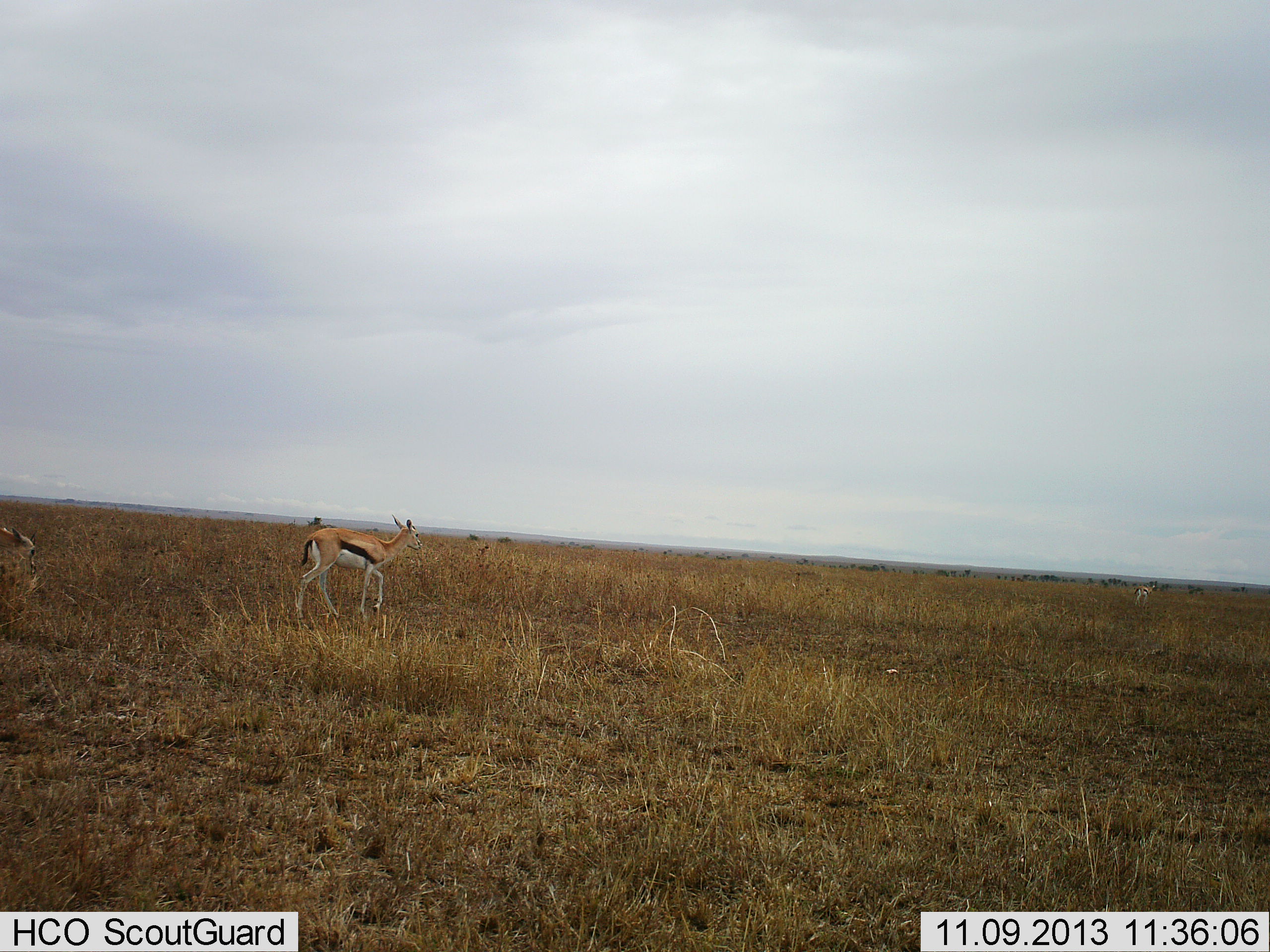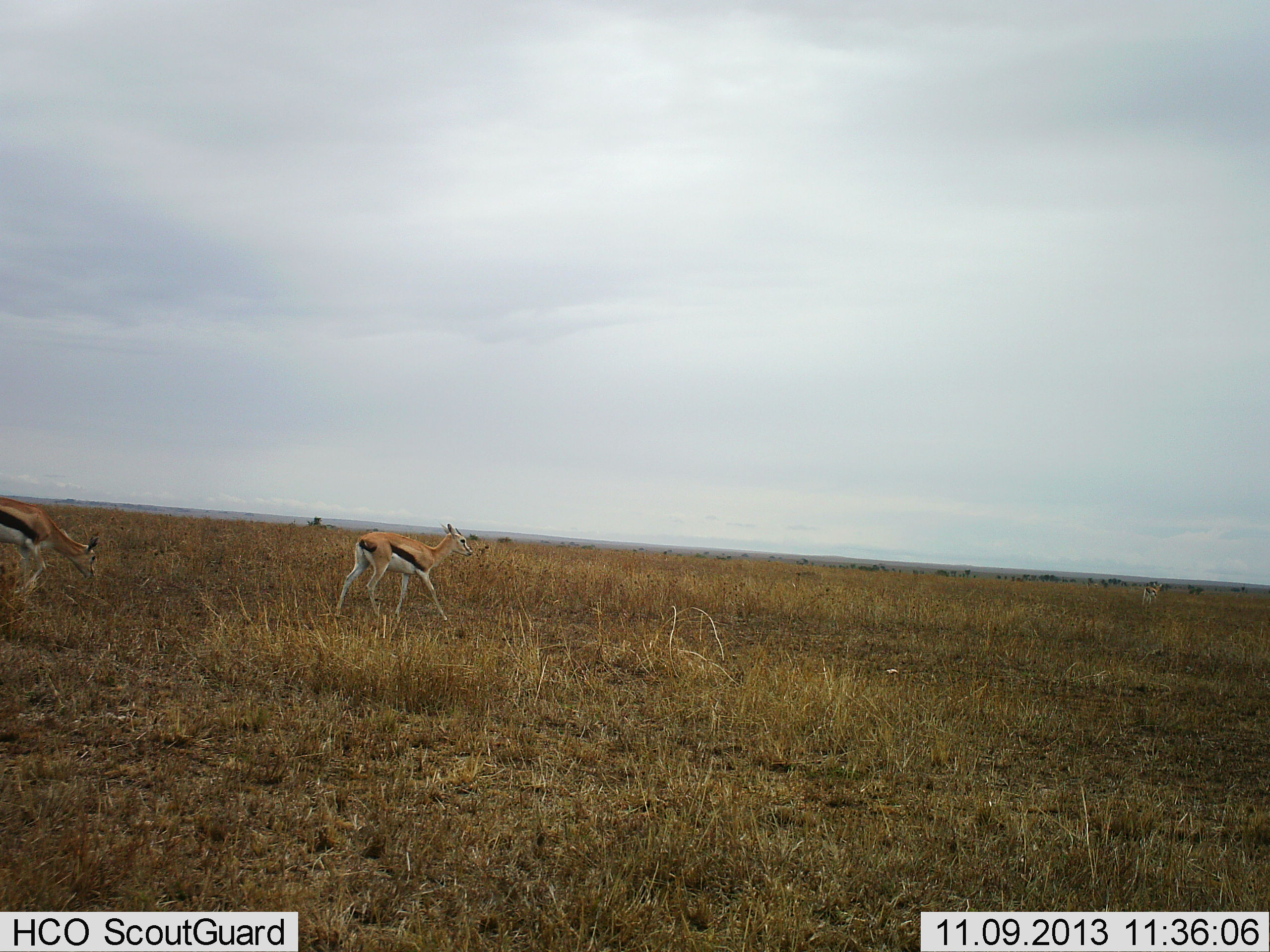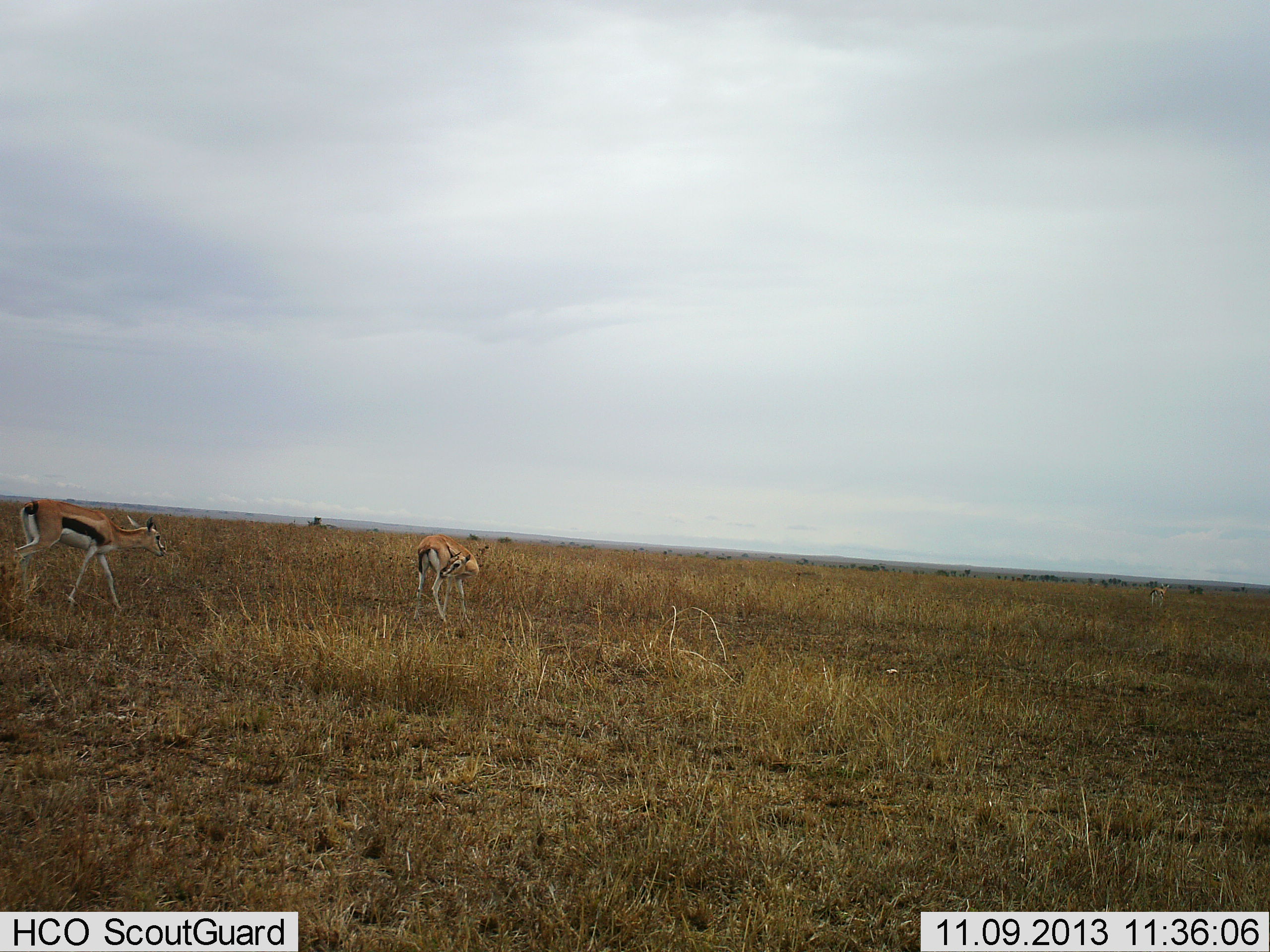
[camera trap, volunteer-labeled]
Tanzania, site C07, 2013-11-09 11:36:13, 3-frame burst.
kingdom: Animalia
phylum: Chordata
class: Mammalia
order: Artiodactyla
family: Bovidae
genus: Eudorcas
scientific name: Eudorcas thomsonii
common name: thomson's gazelle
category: gazellethomsons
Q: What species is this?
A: Gazellethomsons (thomson's gazelle) (Eudorcas thomsonii).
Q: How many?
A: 3.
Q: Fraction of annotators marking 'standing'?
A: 0%.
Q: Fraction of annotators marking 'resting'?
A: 0%.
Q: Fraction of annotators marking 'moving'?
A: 100%.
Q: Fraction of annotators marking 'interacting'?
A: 0%.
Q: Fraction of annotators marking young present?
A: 0%.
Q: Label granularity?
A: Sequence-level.